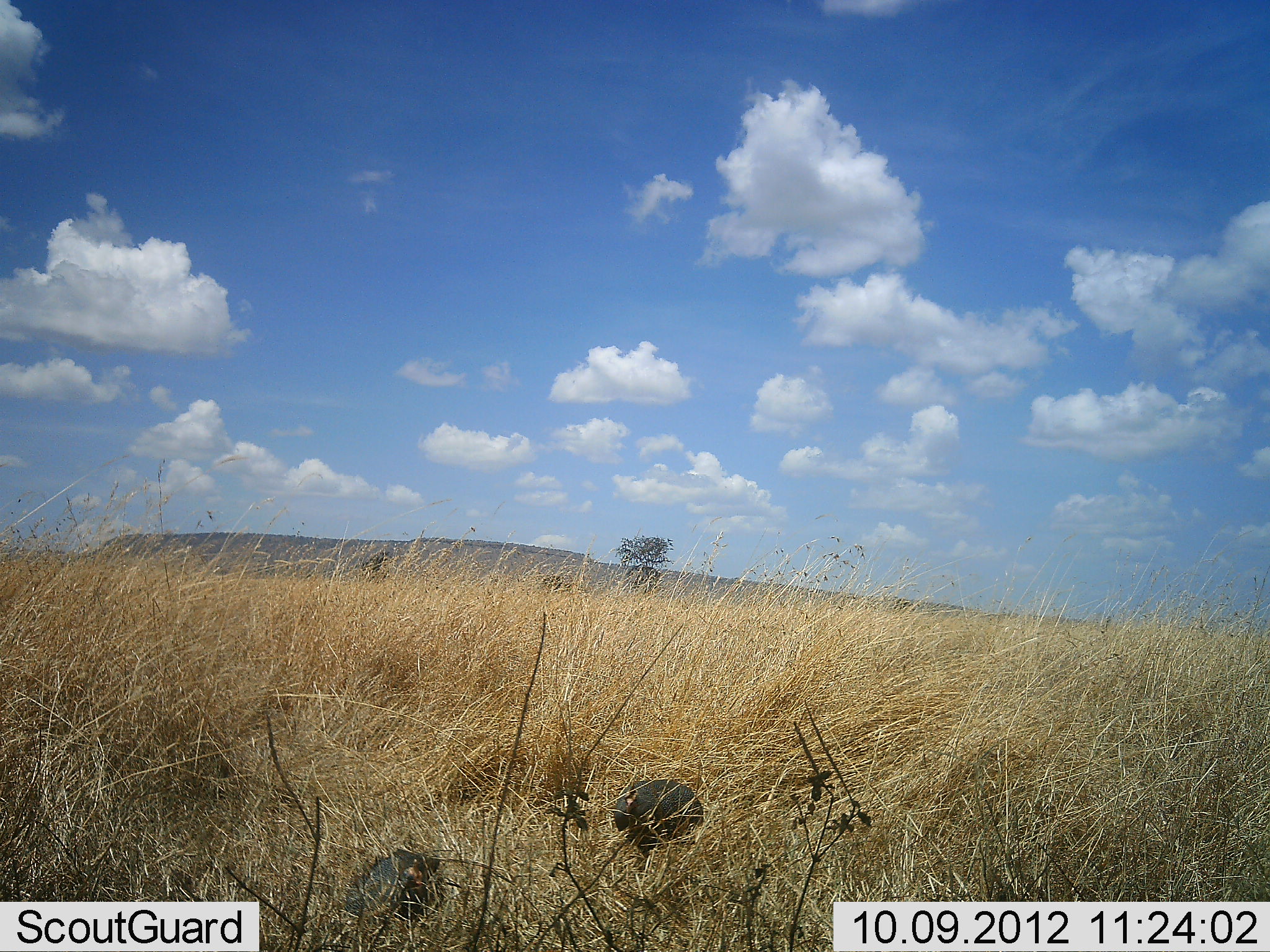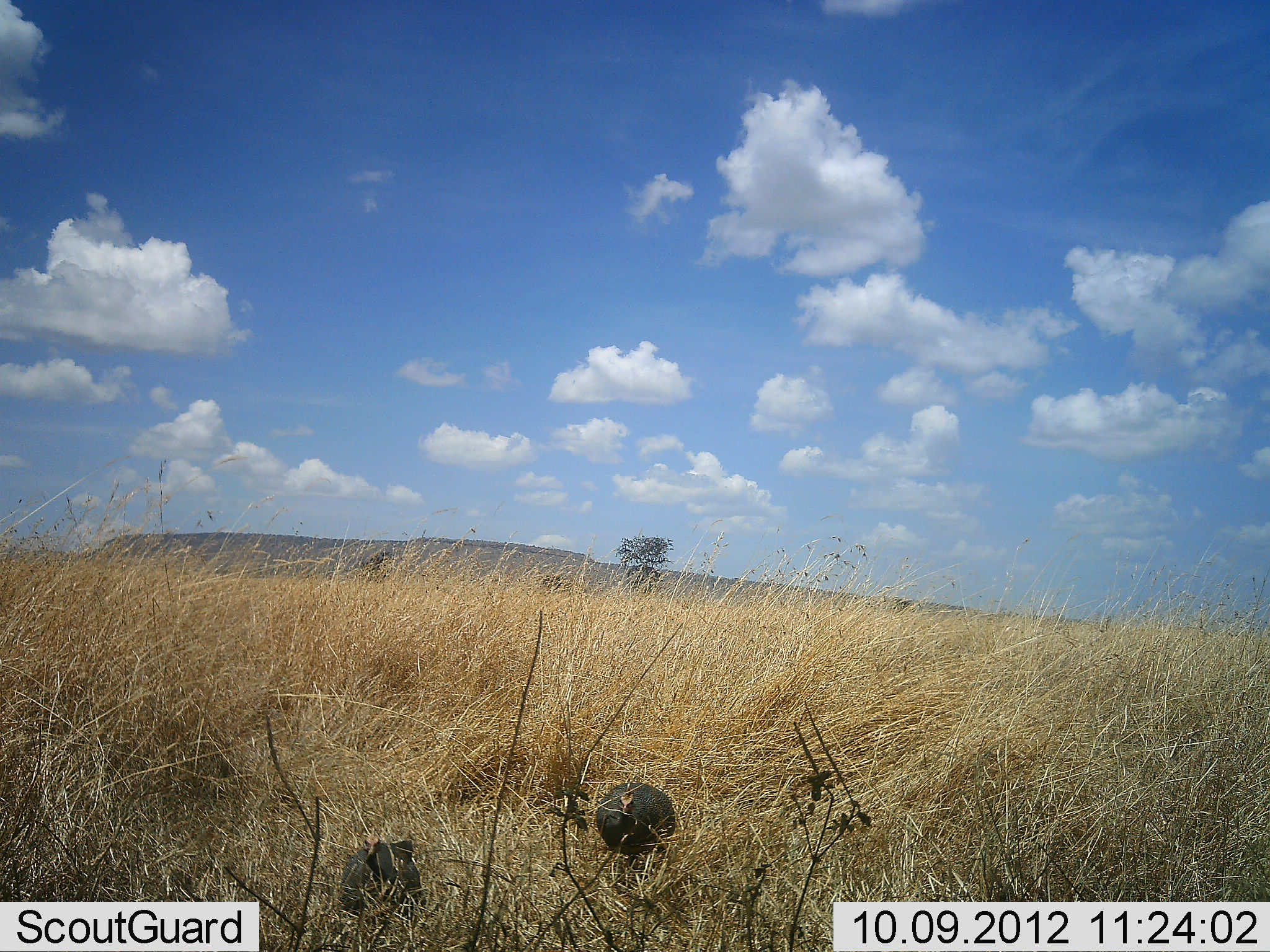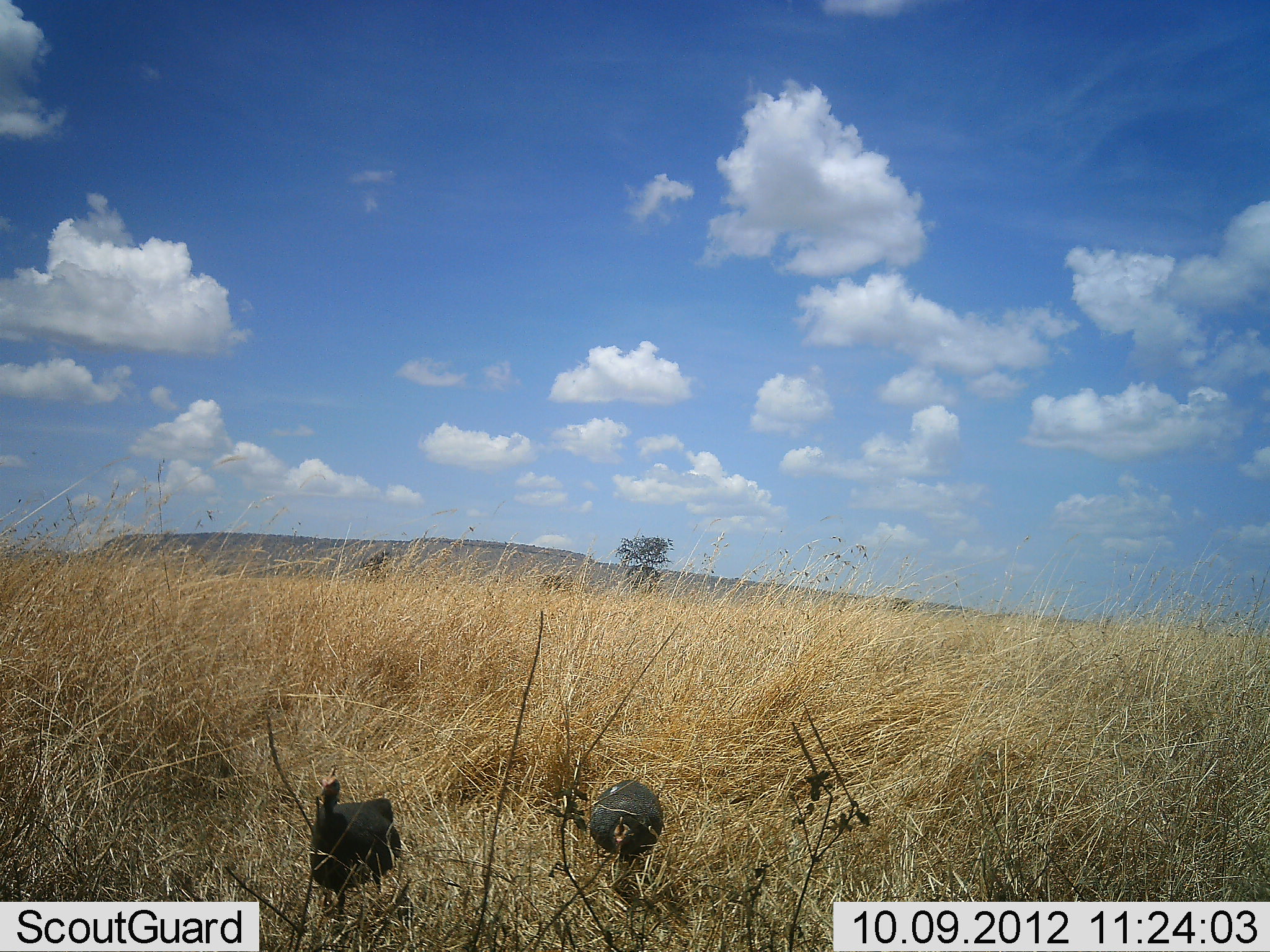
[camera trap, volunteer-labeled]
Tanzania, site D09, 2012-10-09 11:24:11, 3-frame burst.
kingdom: Animalia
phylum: Chordata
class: Aves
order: Galliformes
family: Numididae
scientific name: Numididae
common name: guinea fowl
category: guineafowl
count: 2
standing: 0%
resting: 0%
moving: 100%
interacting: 0%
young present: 0%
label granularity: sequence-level